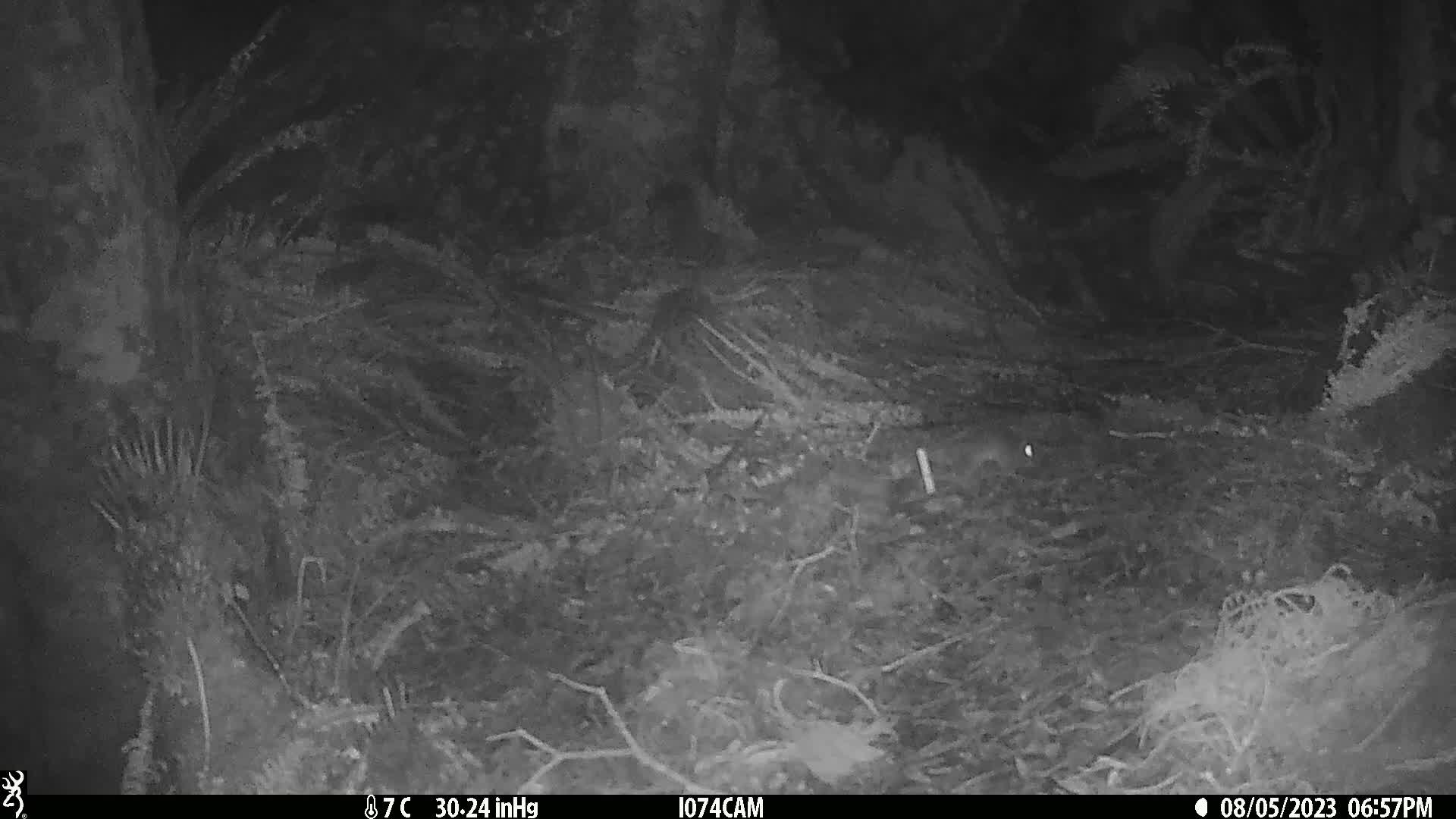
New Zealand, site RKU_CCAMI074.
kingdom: Animalia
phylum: Chordata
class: Mammalia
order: Rodentia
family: Muridae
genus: Rattus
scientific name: Rattus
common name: rat